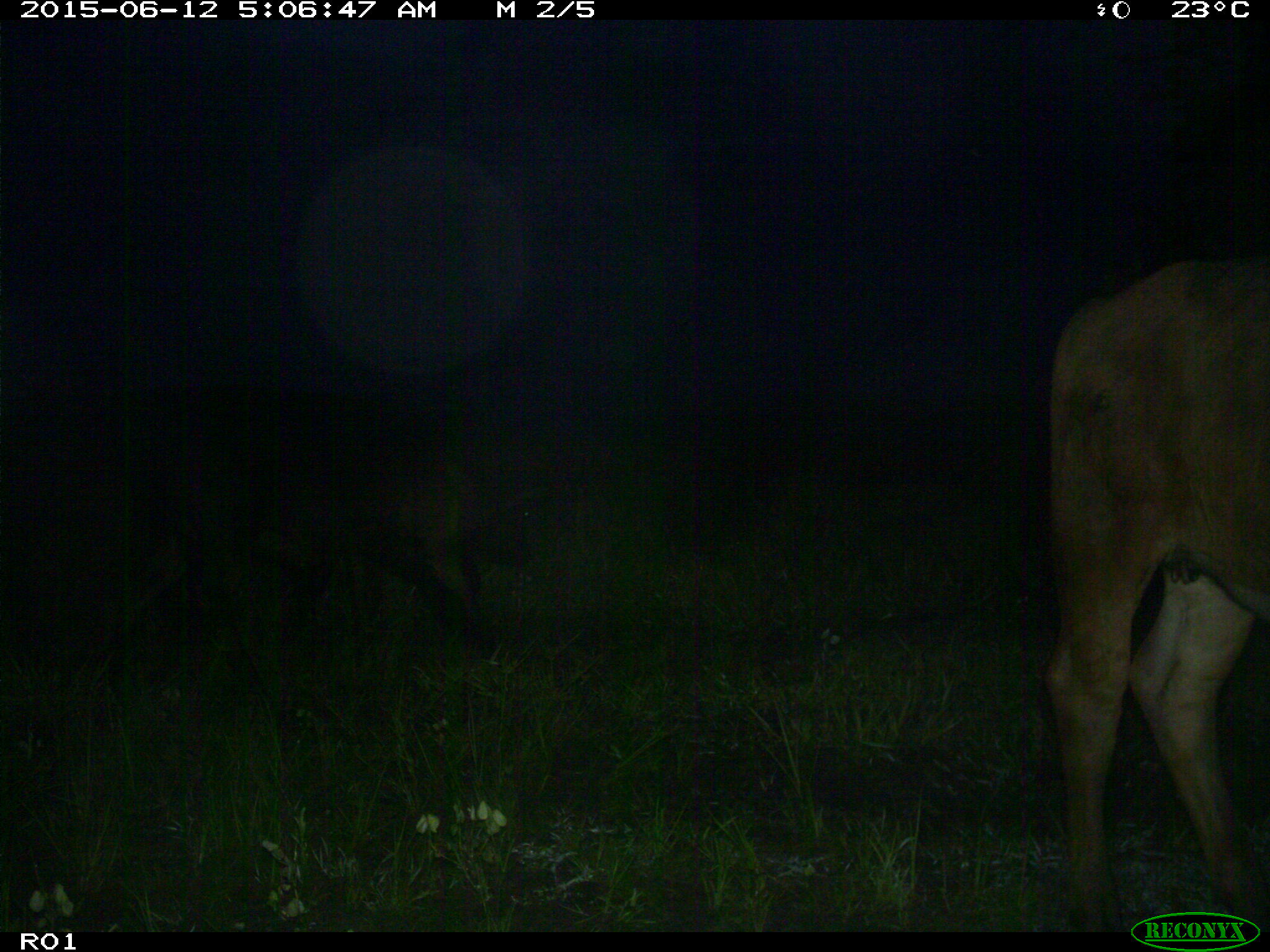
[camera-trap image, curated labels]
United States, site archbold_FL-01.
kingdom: Animalia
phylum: Chordata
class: Mammalia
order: Artiodactyla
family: Bovidae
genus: Bos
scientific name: Bos taurus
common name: domestic cow